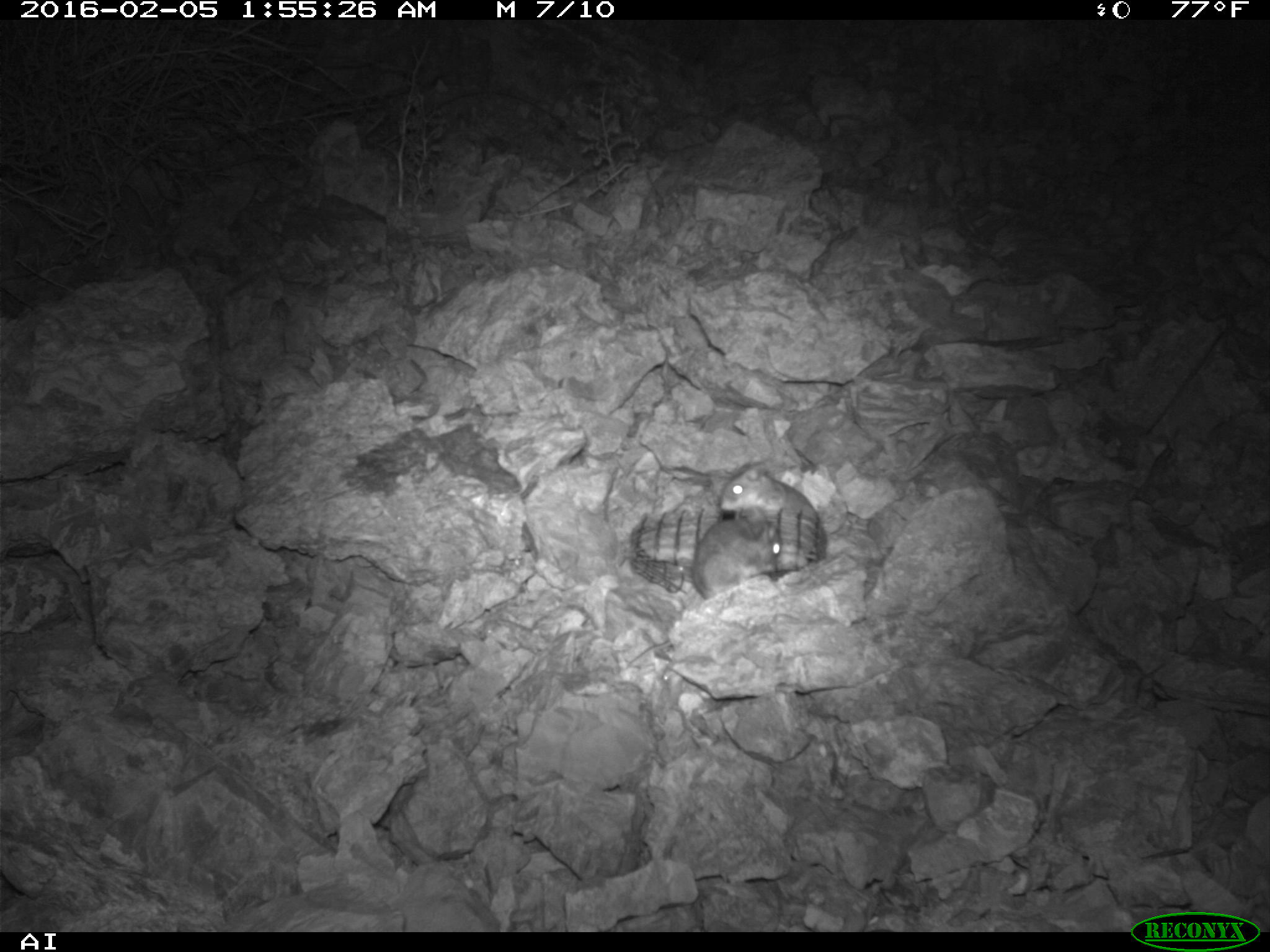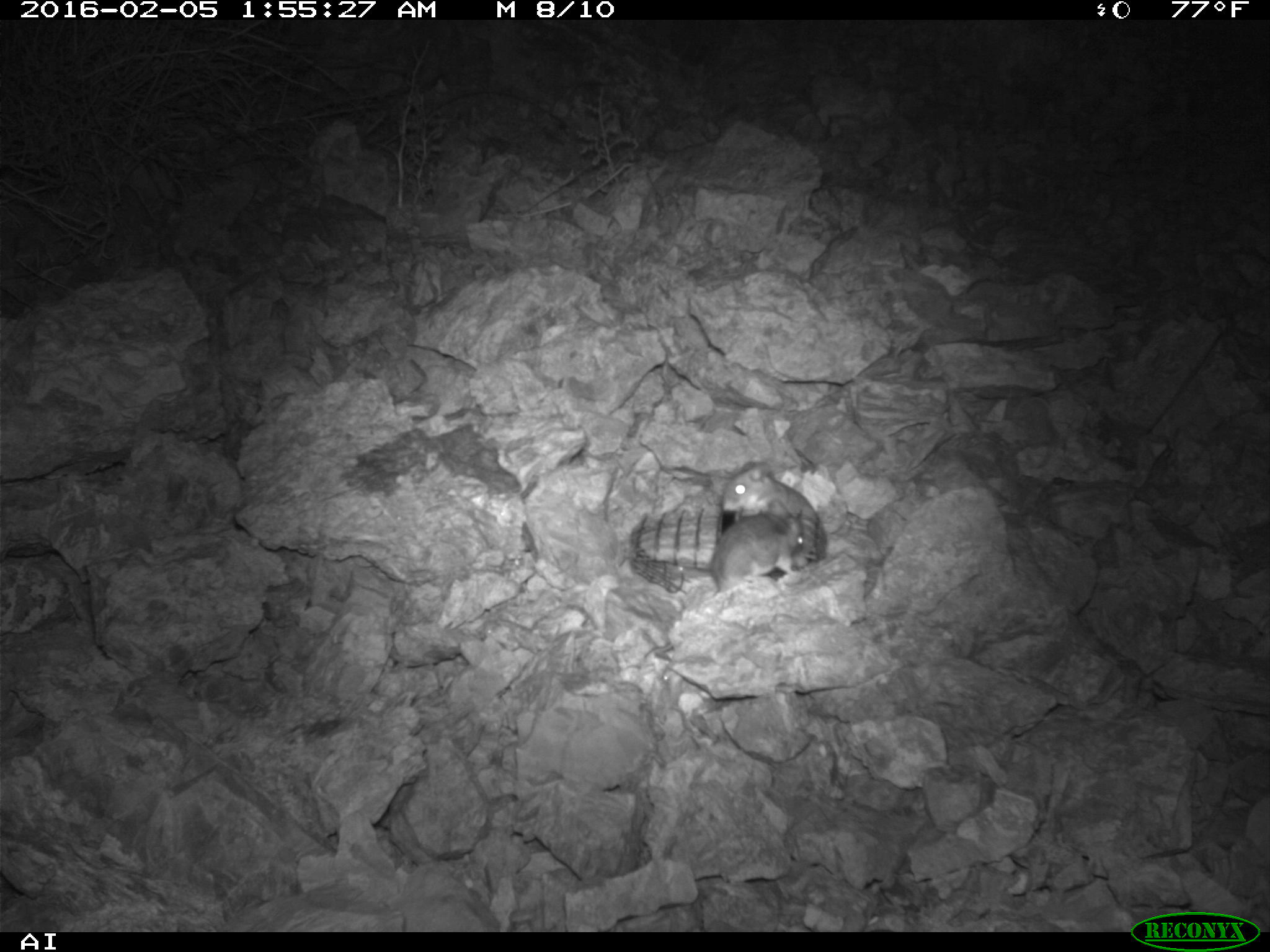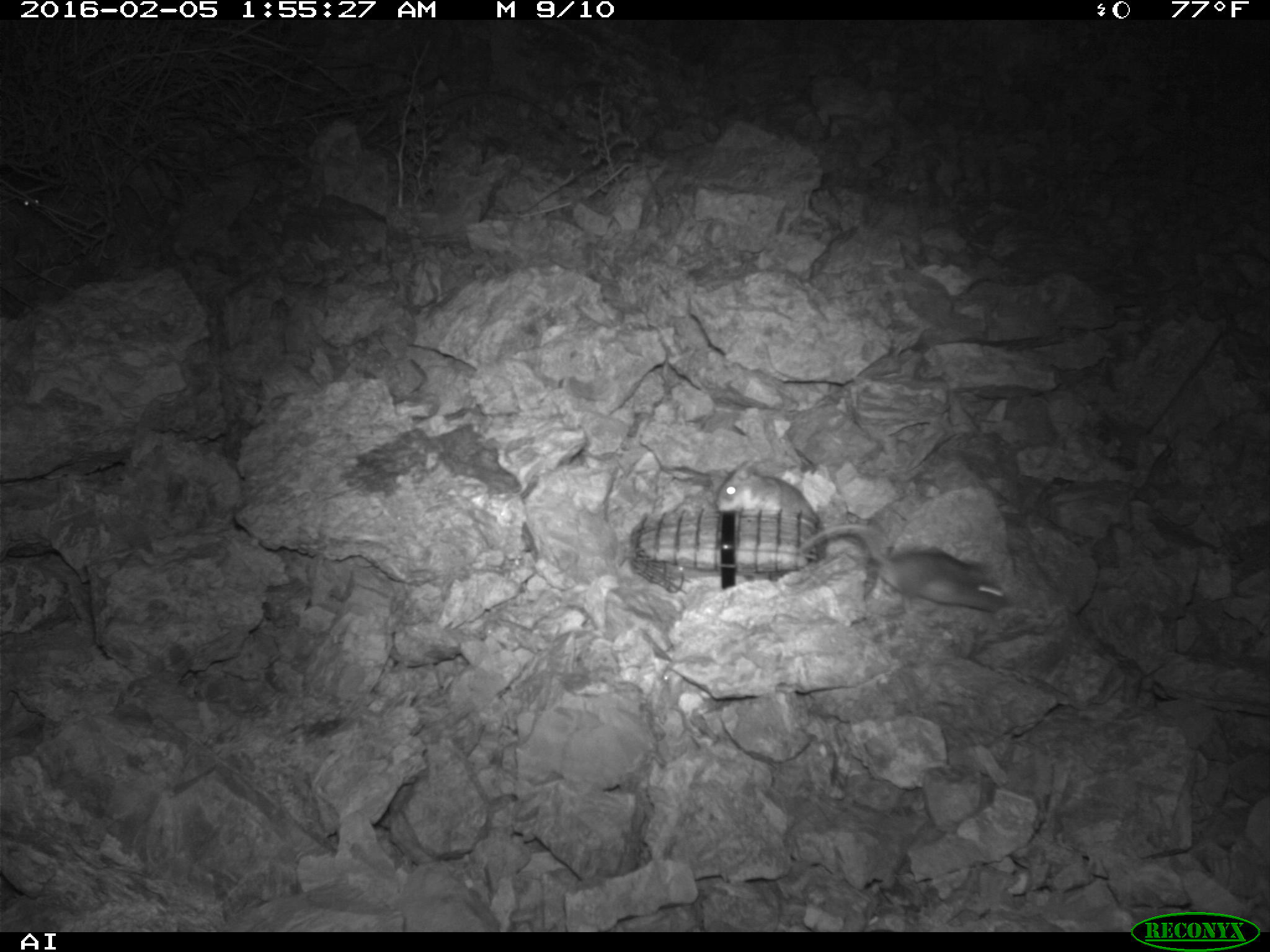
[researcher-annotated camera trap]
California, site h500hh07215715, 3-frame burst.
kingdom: Animalia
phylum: Chordata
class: Mammalia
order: Rodentia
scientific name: Rodentia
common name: rodent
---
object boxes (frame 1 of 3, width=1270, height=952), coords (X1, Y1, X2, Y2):
rodent: (719, 461, 817, 556); (693, 520, 781, 599)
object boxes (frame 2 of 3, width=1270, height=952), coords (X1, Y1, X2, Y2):
rodent: (643, 499, 804, 656); (722, 461, 826, 563)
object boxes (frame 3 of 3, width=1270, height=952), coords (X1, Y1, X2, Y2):
rodent: (797, 519, 1010, 614); (716, 465, 819, 526); (19, 188, 40, 208)